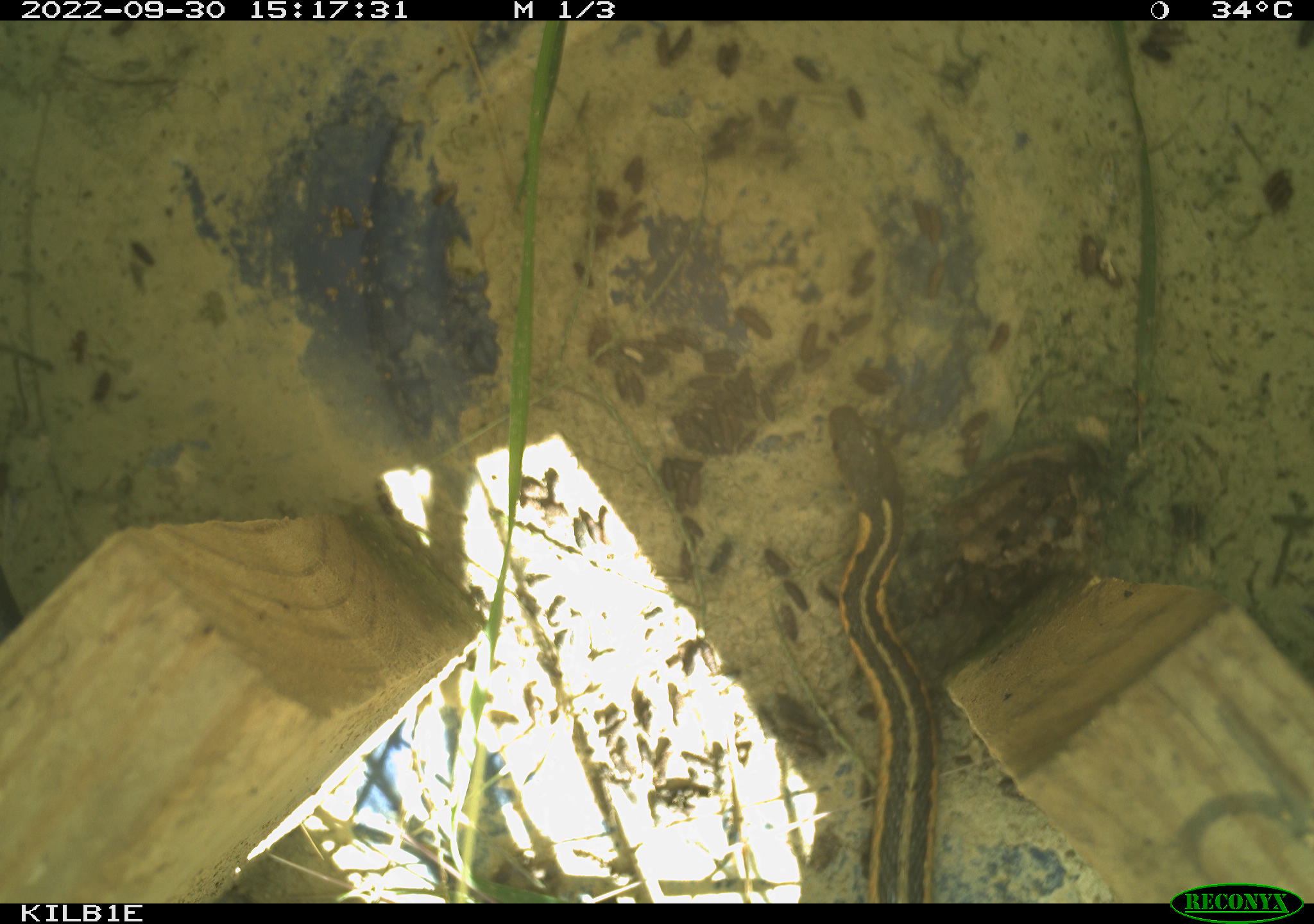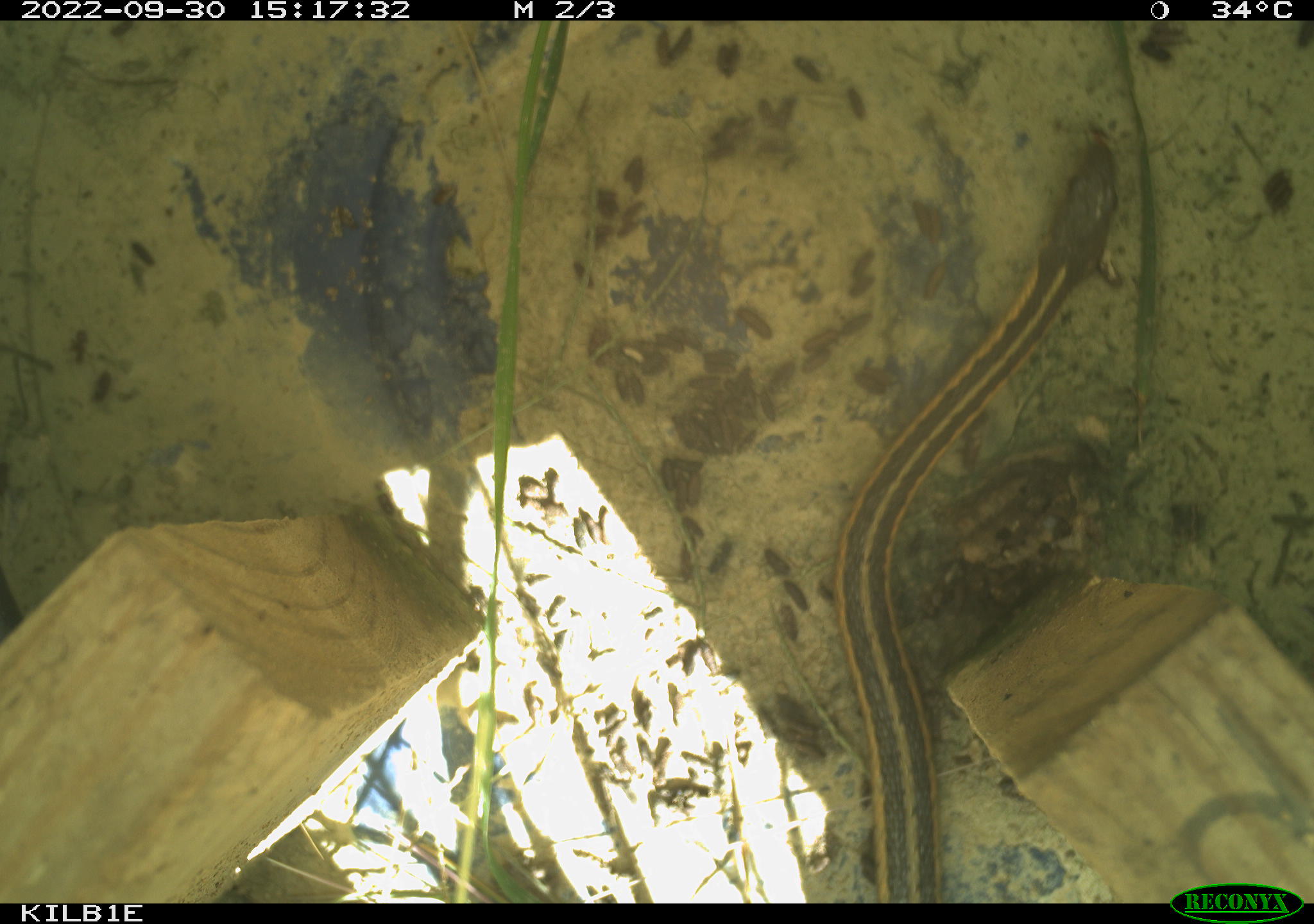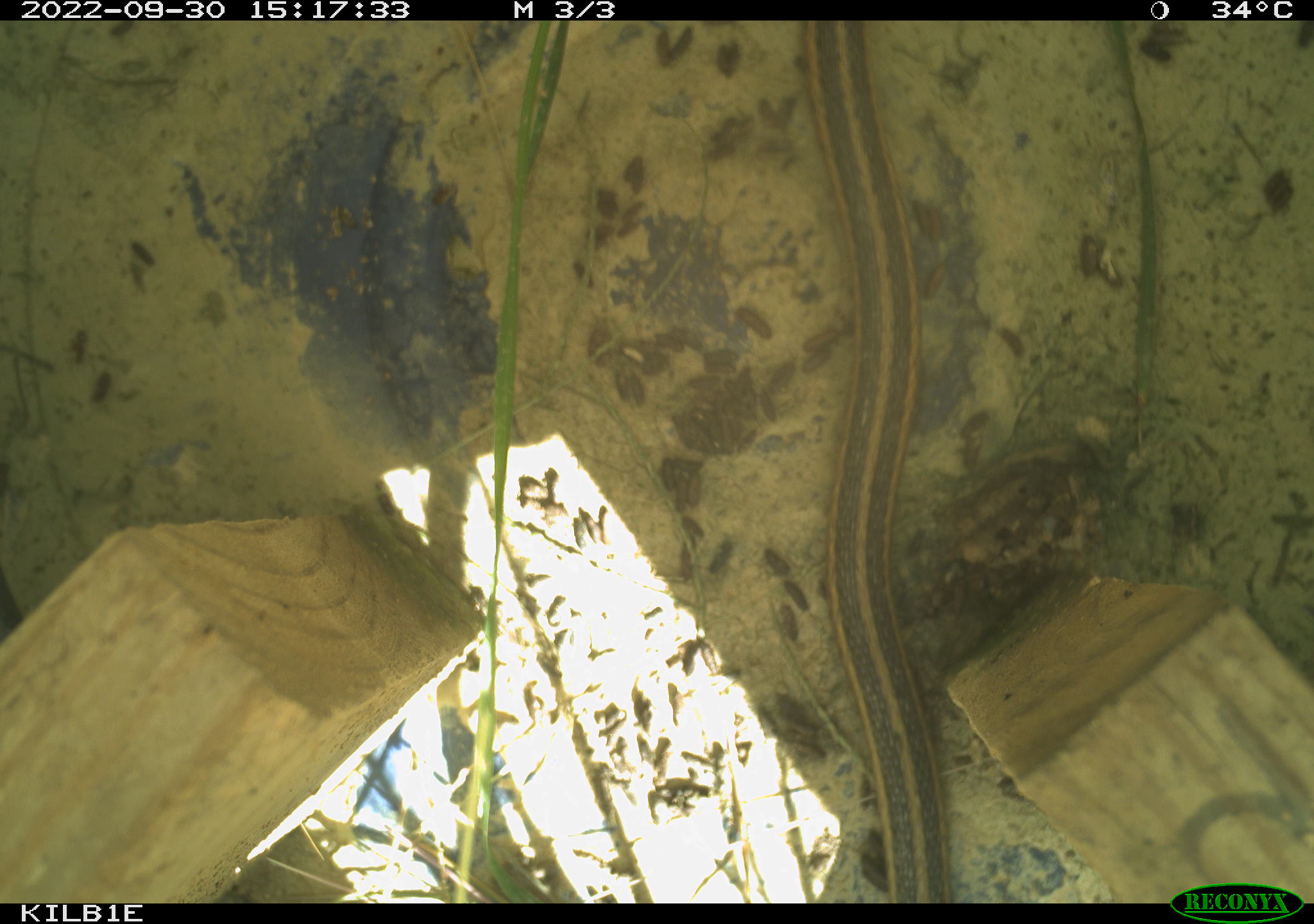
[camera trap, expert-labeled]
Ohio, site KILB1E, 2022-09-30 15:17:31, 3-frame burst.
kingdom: Animalia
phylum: Chordata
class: Reptilia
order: Squamata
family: Colubridae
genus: Thamnophis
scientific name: Thamnophis sirtalis sirtalis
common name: eastern gartersnake